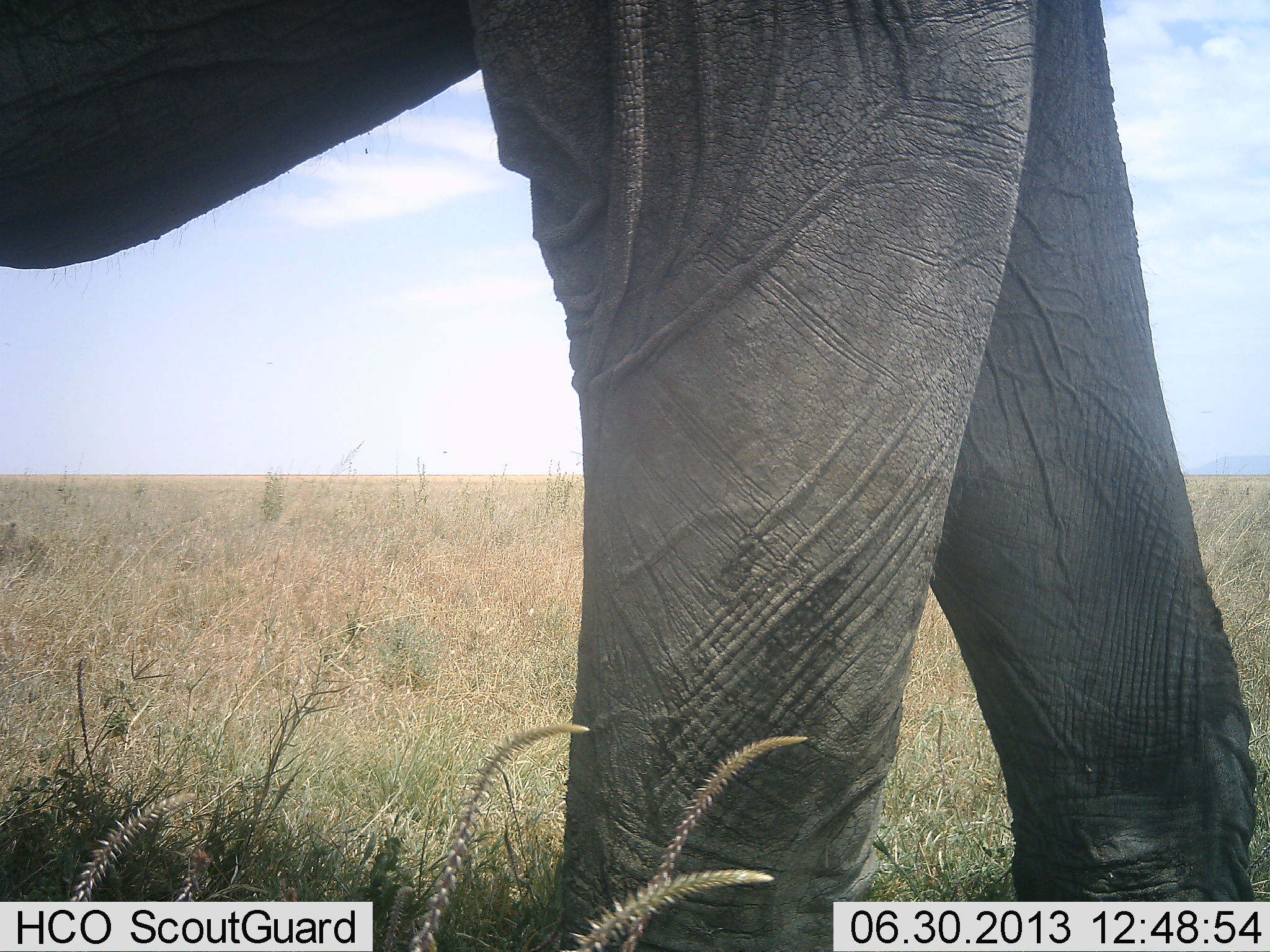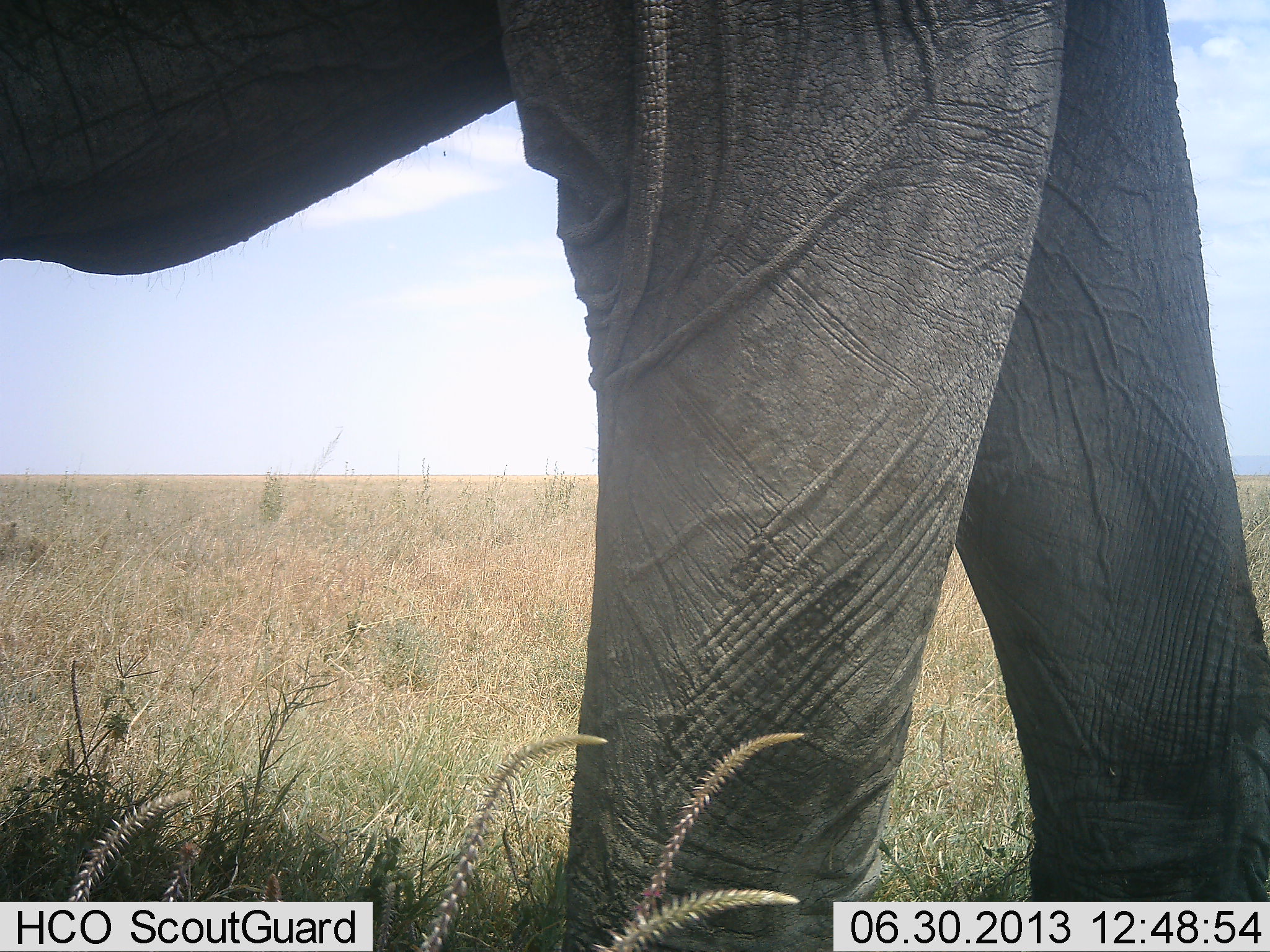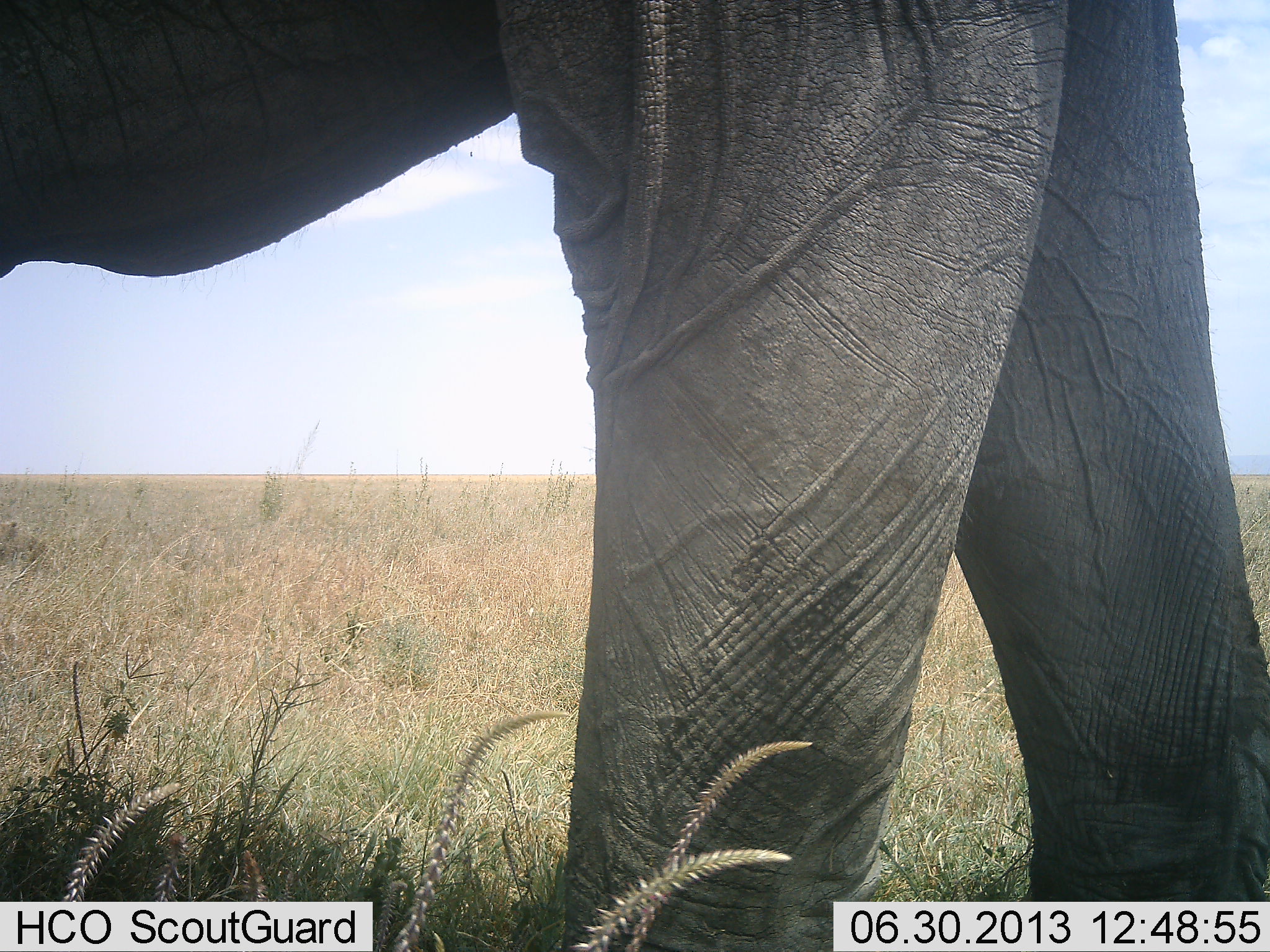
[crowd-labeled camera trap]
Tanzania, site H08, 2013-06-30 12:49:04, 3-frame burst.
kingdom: Animalia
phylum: Chordata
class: Mammalia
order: Proboscidea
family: Elephantidae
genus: Loxodonta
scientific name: Loxodonta africana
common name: african bush elephant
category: elephant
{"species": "elephant (african bush elephant) (Loxodonta africana)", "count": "1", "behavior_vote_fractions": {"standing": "63%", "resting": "5%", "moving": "42%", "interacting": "0%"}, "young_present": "0%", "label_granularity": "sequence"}